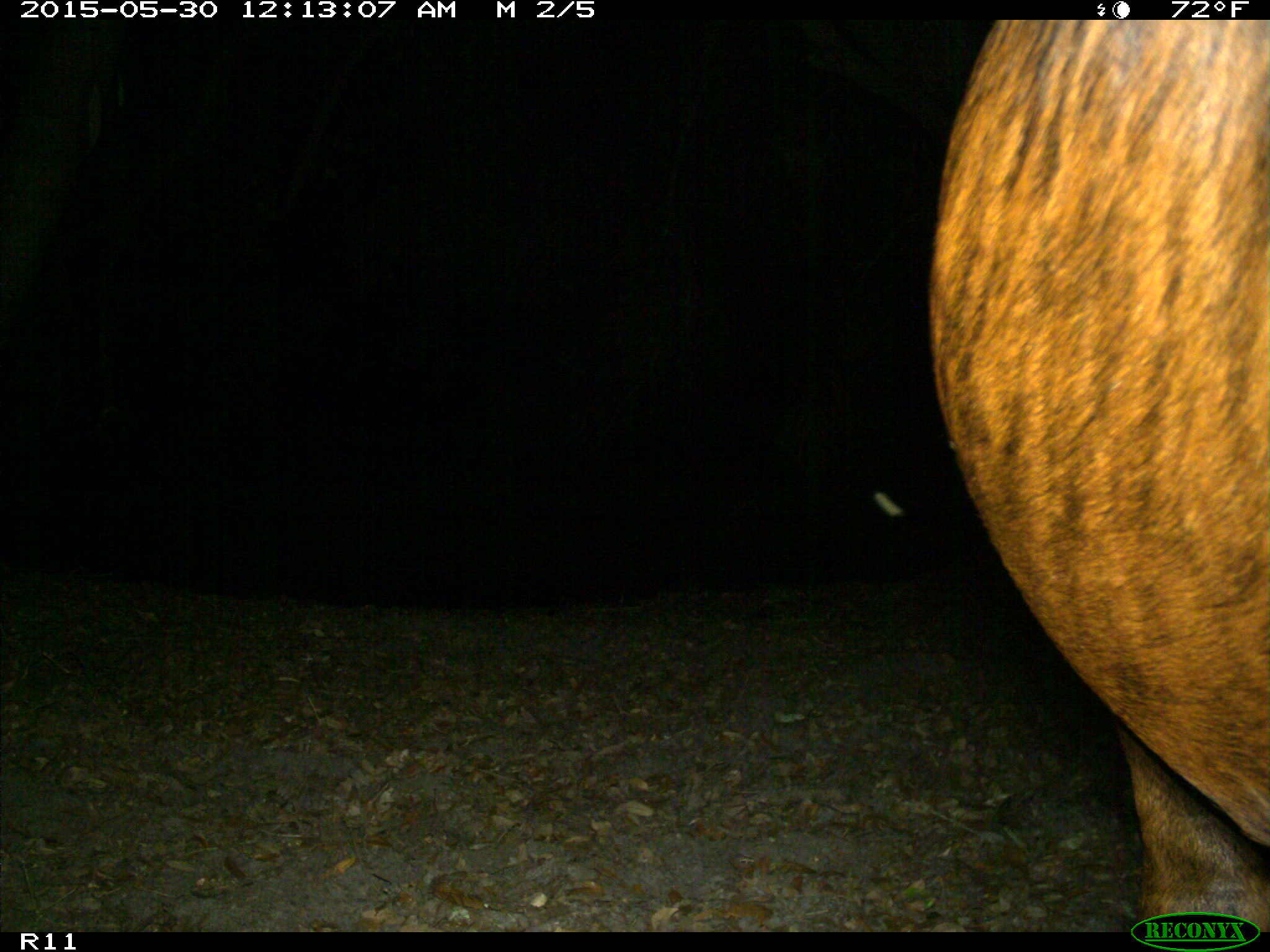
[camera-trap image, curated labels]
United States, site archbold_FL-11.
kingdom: Animalia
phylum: Chordata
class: Mammalia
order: Artiodactyla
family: Bovidae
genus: Bos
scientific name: Bos taurus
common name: domestic cow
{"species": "Bos taurus (domestic cow)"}